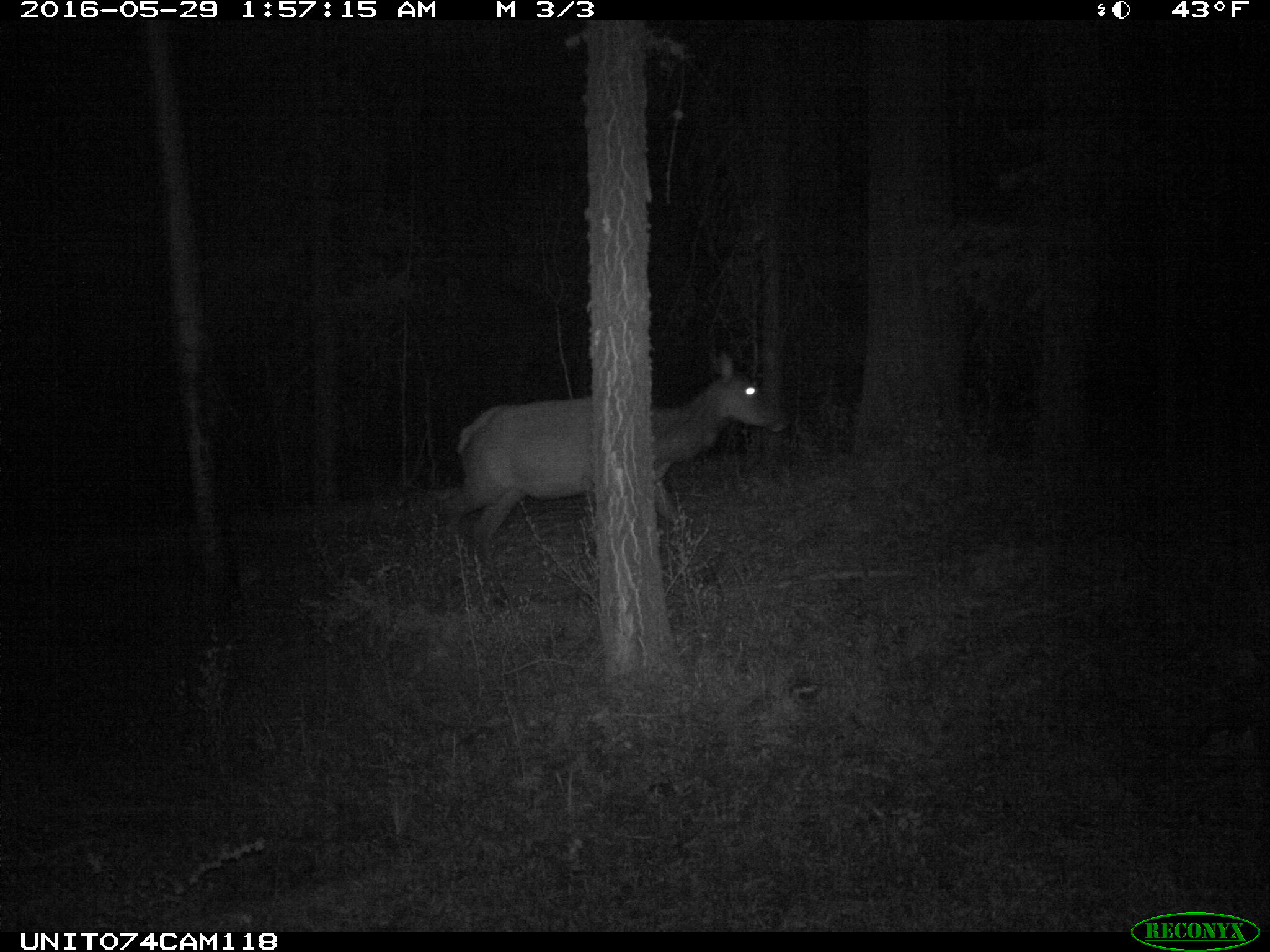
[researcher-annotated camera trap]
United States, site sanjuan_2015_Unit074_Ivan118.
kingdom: Animalia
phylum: Chordata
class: Mammalia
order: Artiodactyla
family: Cervidae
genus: Cervus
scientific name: Cervus elaphus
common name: red deer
Cervus elaphus (red deer).